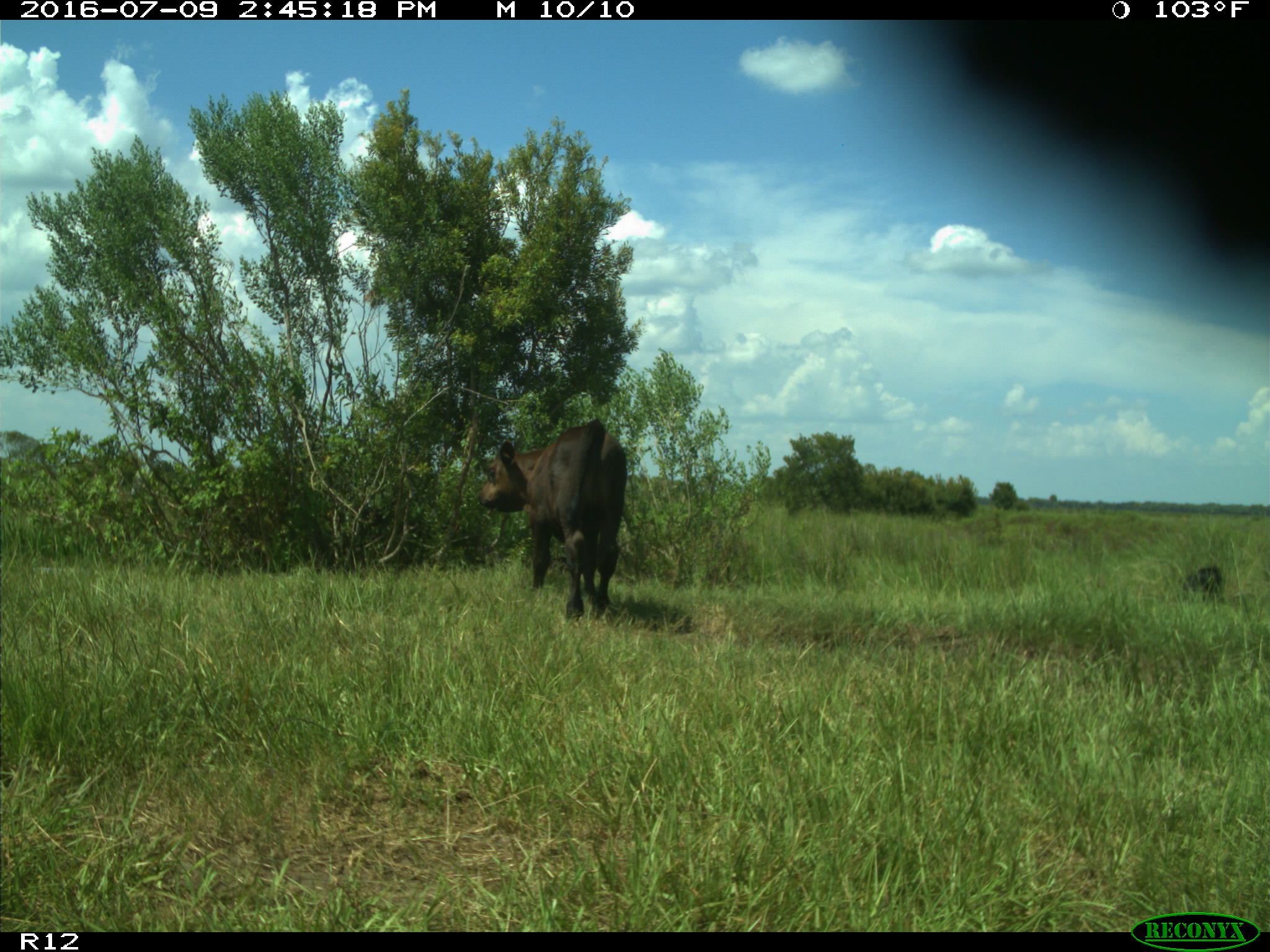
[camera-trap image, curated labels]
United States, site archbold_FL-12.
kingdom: Animalia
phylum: Chordata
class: Mammalia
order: Artiodactyla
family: Bovidae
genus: Bos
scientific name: Bos taurus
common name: domestic cow